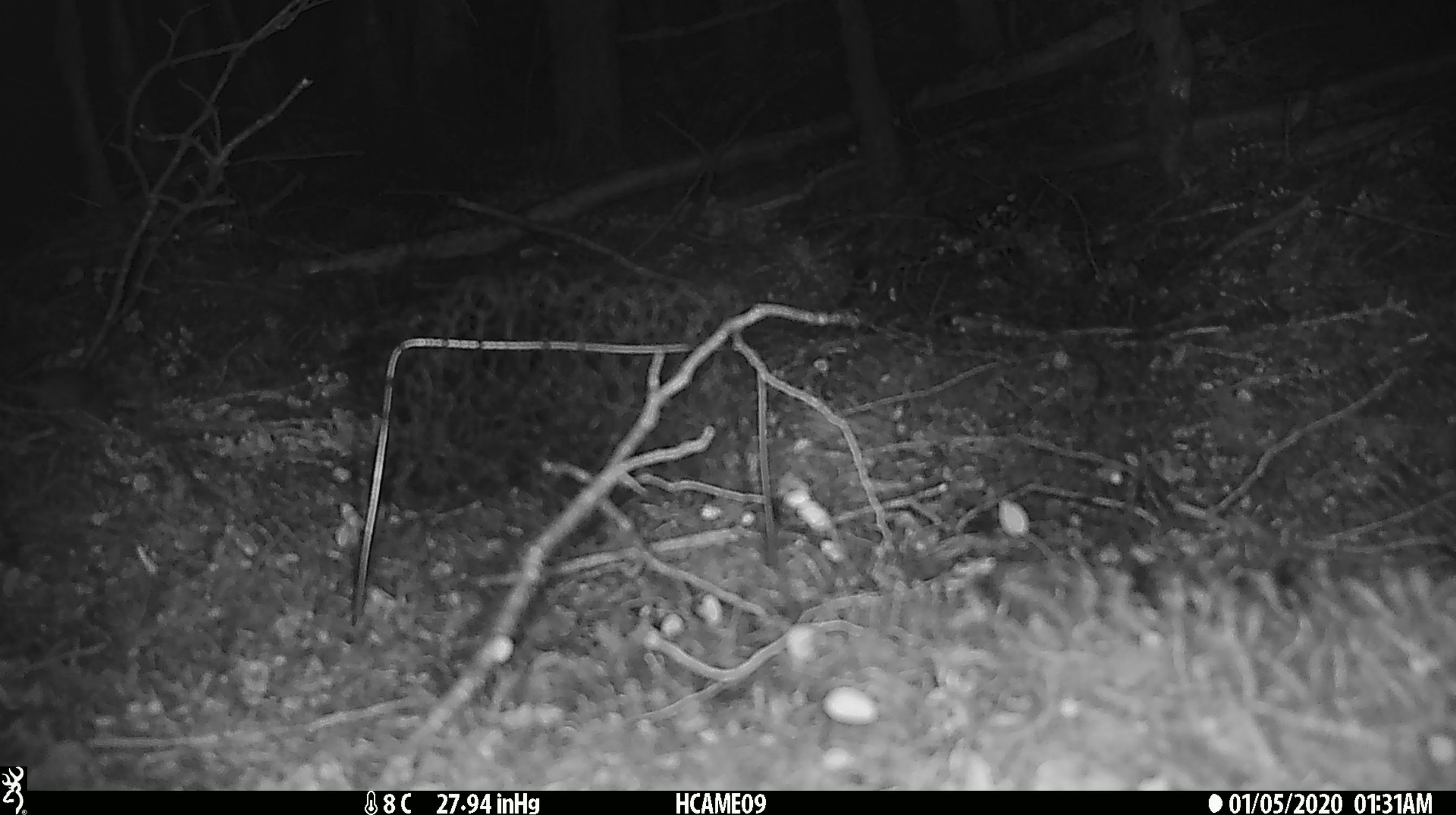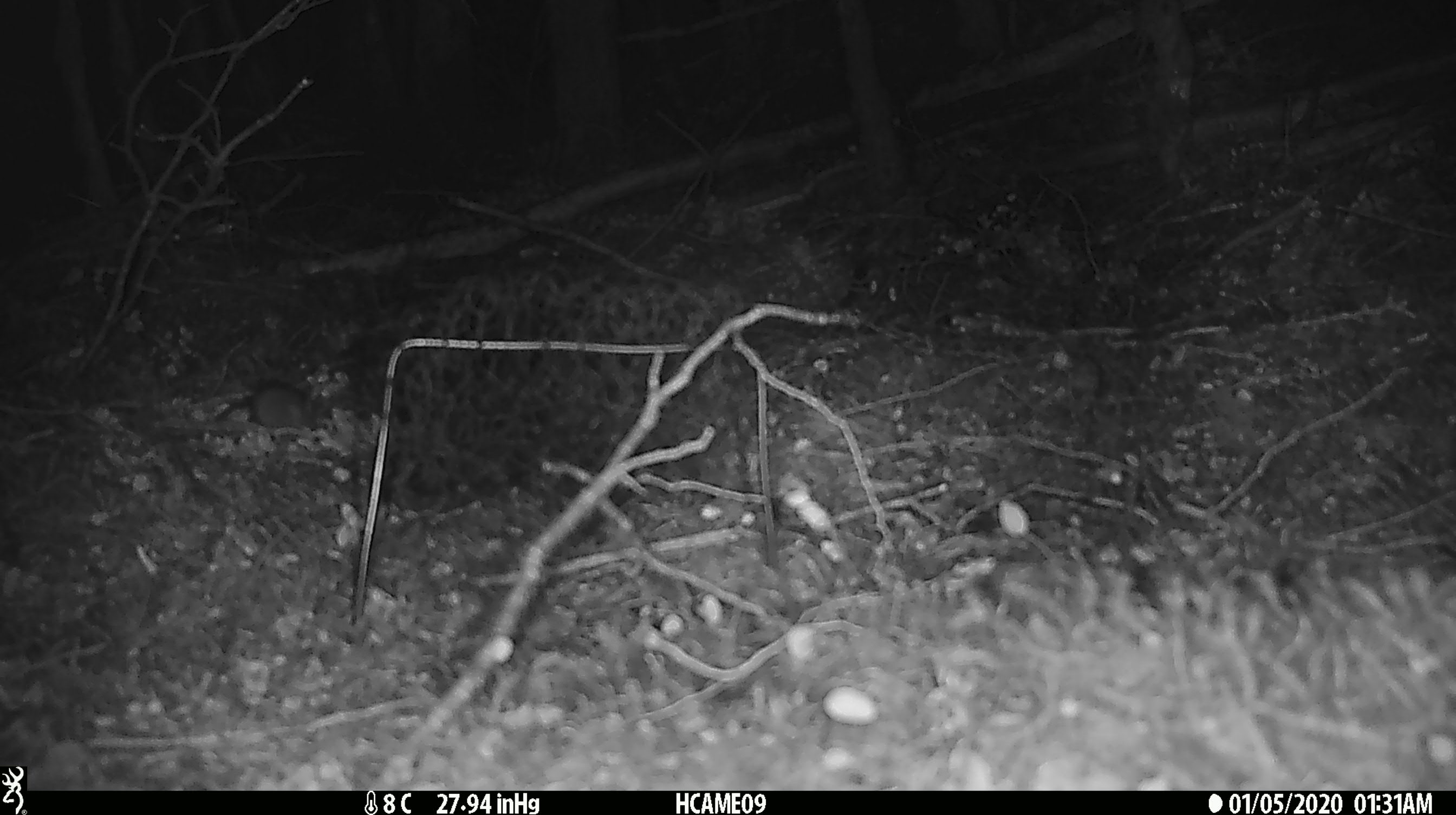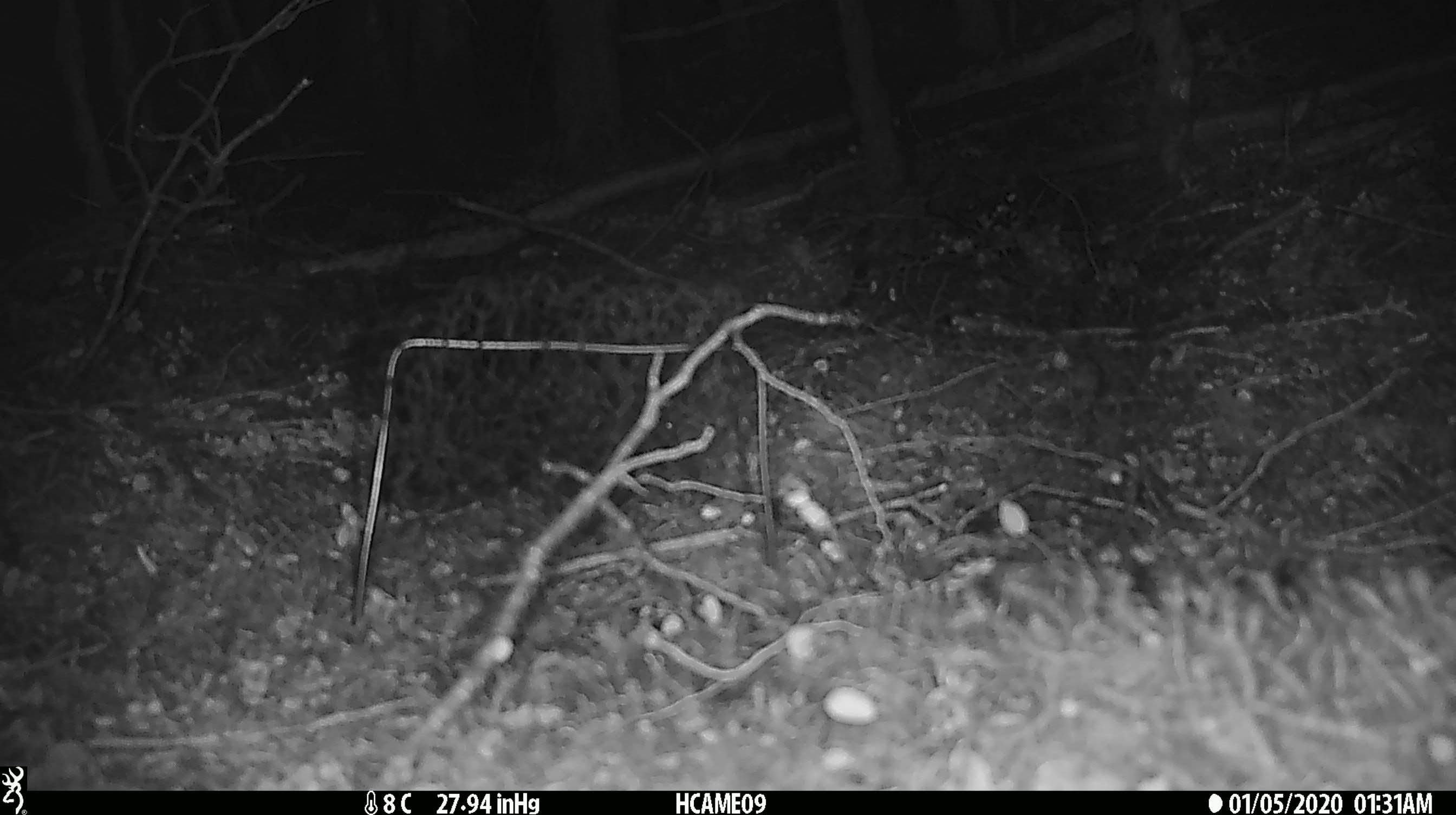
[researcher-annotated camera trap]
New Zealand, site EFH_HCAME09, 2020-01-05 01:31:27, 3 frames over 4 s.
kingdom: Animalia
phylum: Chordata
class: Mammalia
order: Rodentia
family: Muridae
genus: Mus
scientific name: Mus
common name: mouse